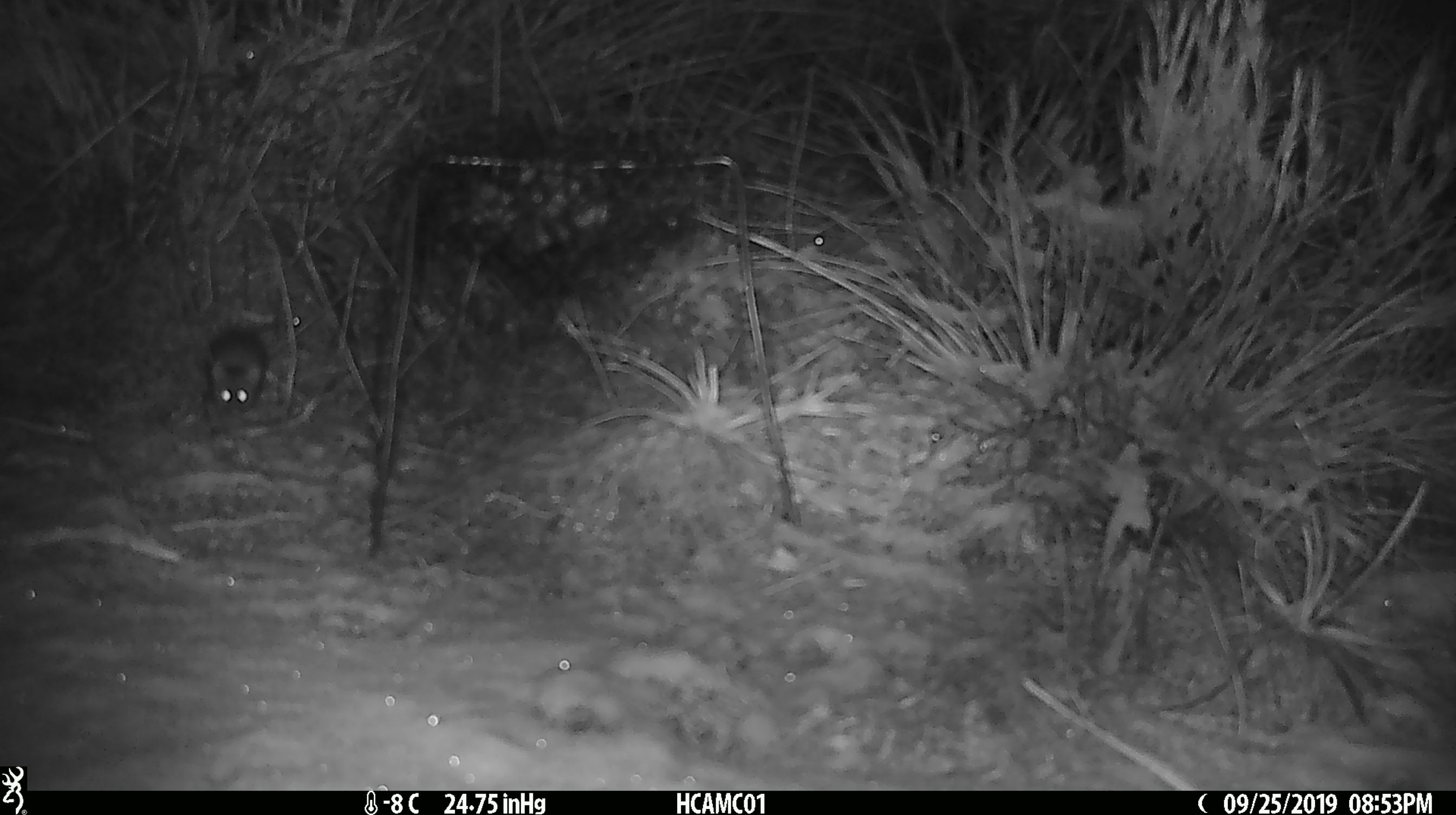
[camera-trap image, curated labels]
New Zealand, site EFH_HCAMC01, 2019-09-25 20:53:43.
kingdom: Animalia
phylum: Chordata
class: Mammalia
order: Rodentia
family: Muridae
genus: Mus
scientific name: Mus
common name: mouse